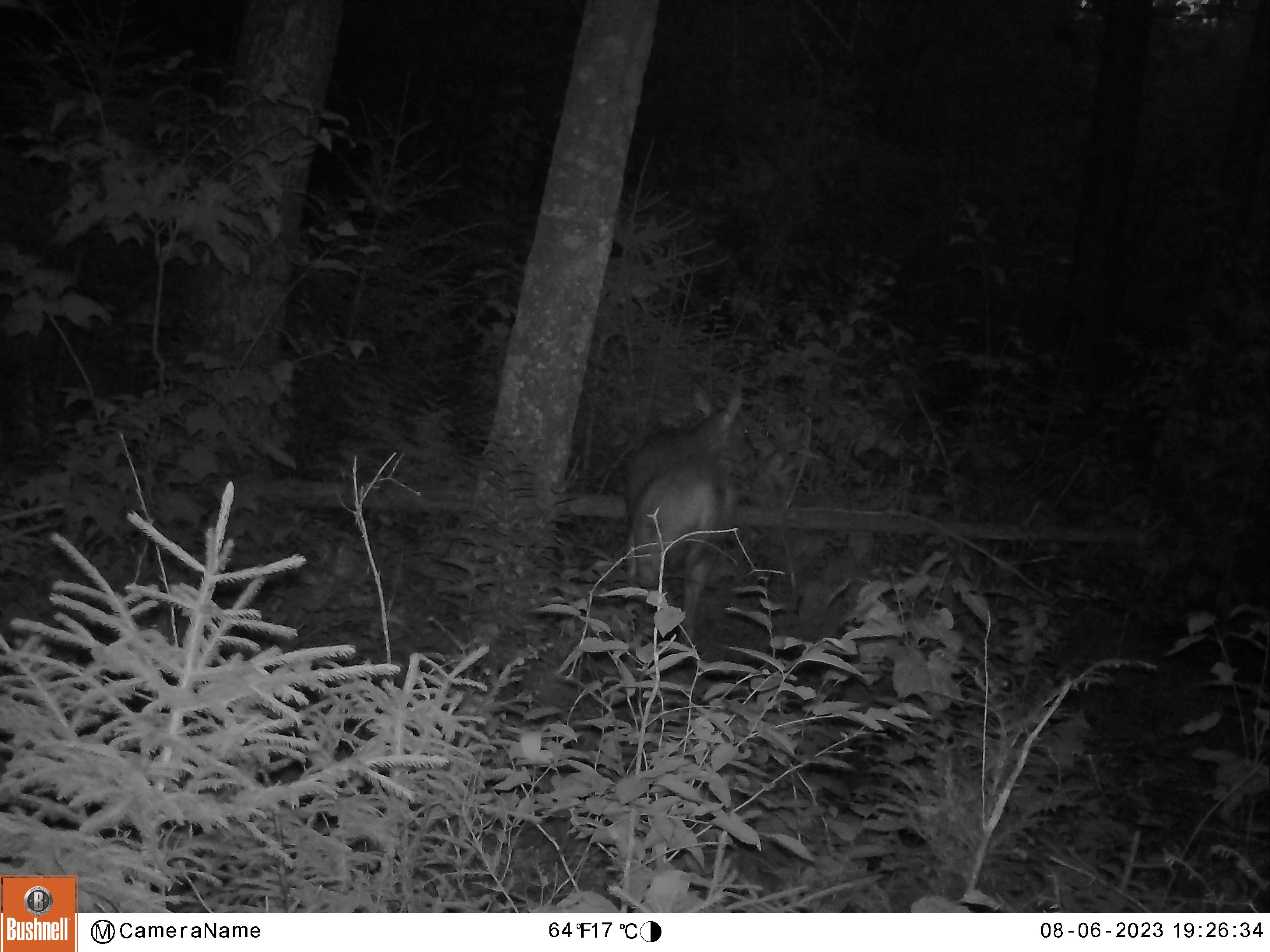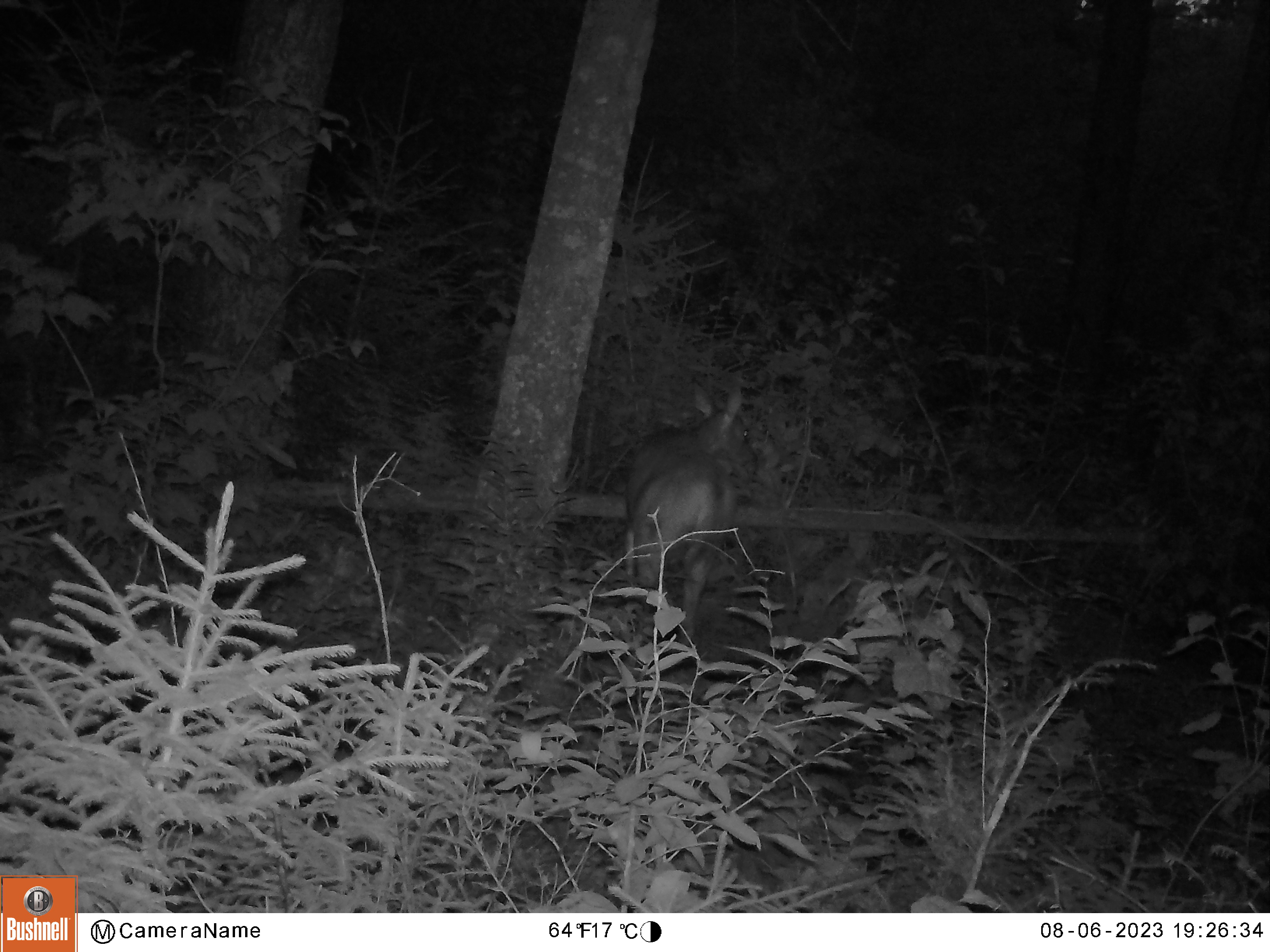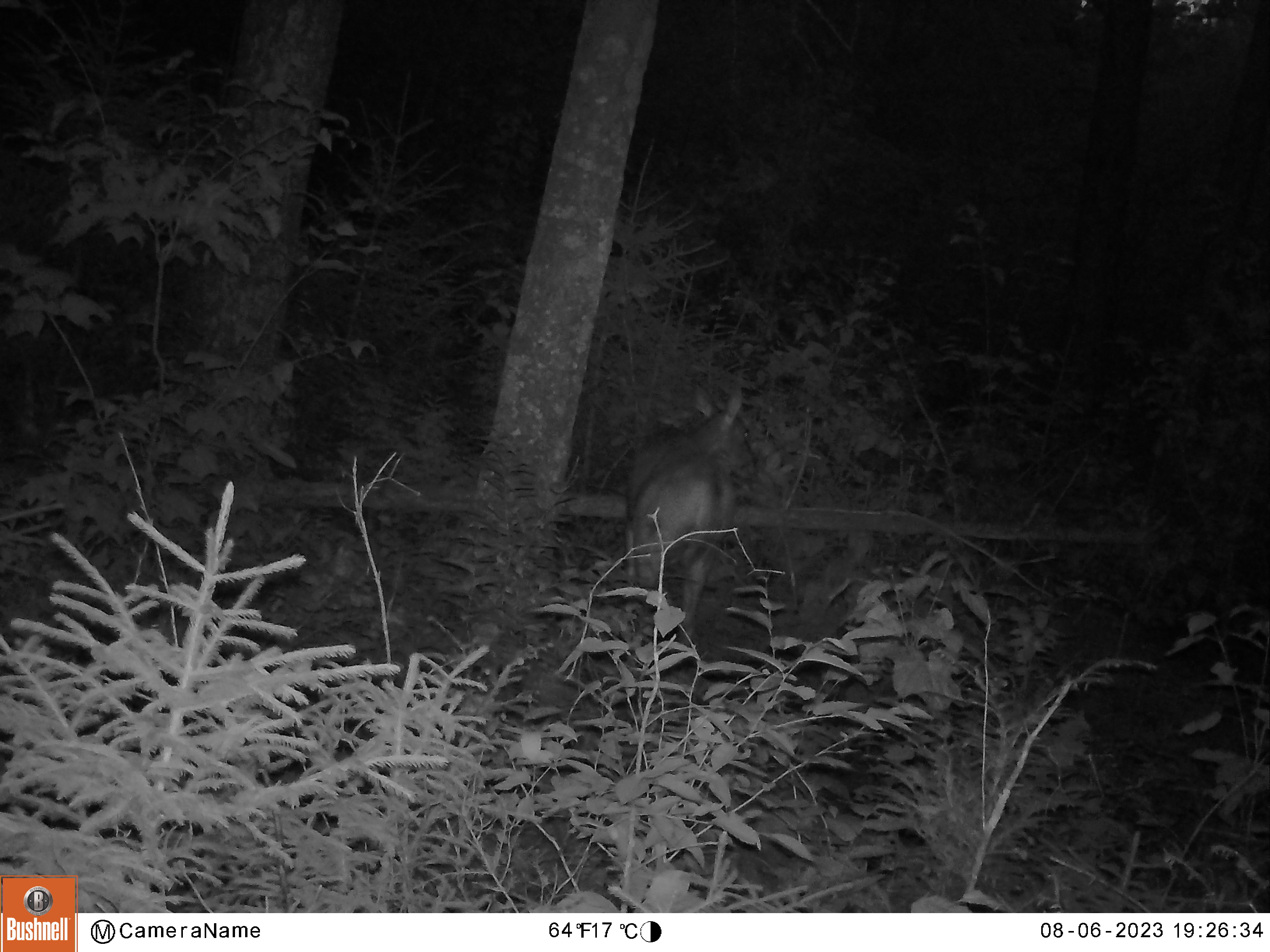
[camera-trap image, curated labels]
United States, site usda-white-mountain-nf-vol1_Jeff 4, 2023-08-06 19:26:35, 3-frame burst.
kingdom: Animalia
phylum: Chordata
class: Mammalia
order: Artiodactyla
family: Cervidae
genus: Odocoileus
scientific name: Odocoileus virginianus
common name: white-tailed deer